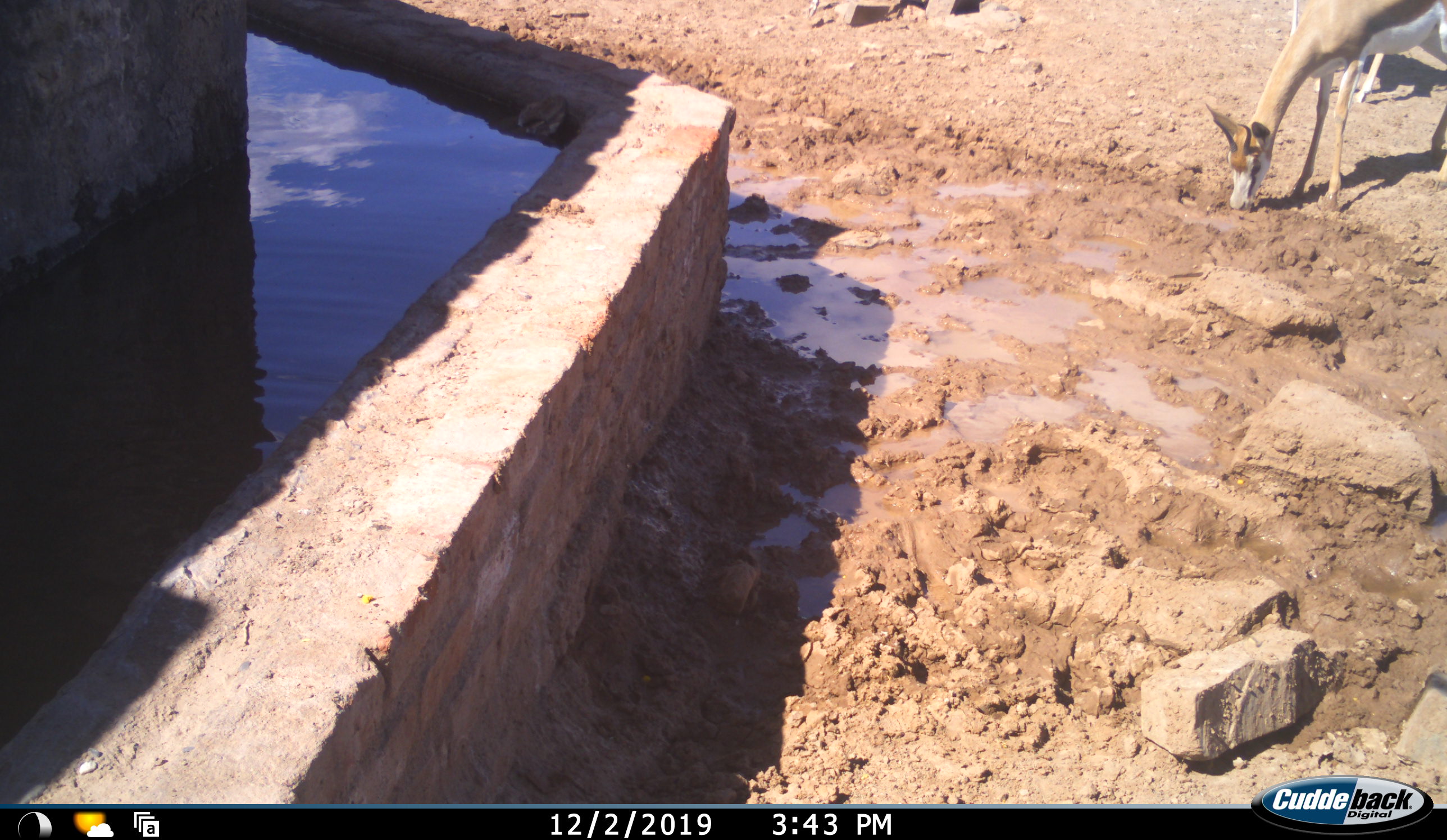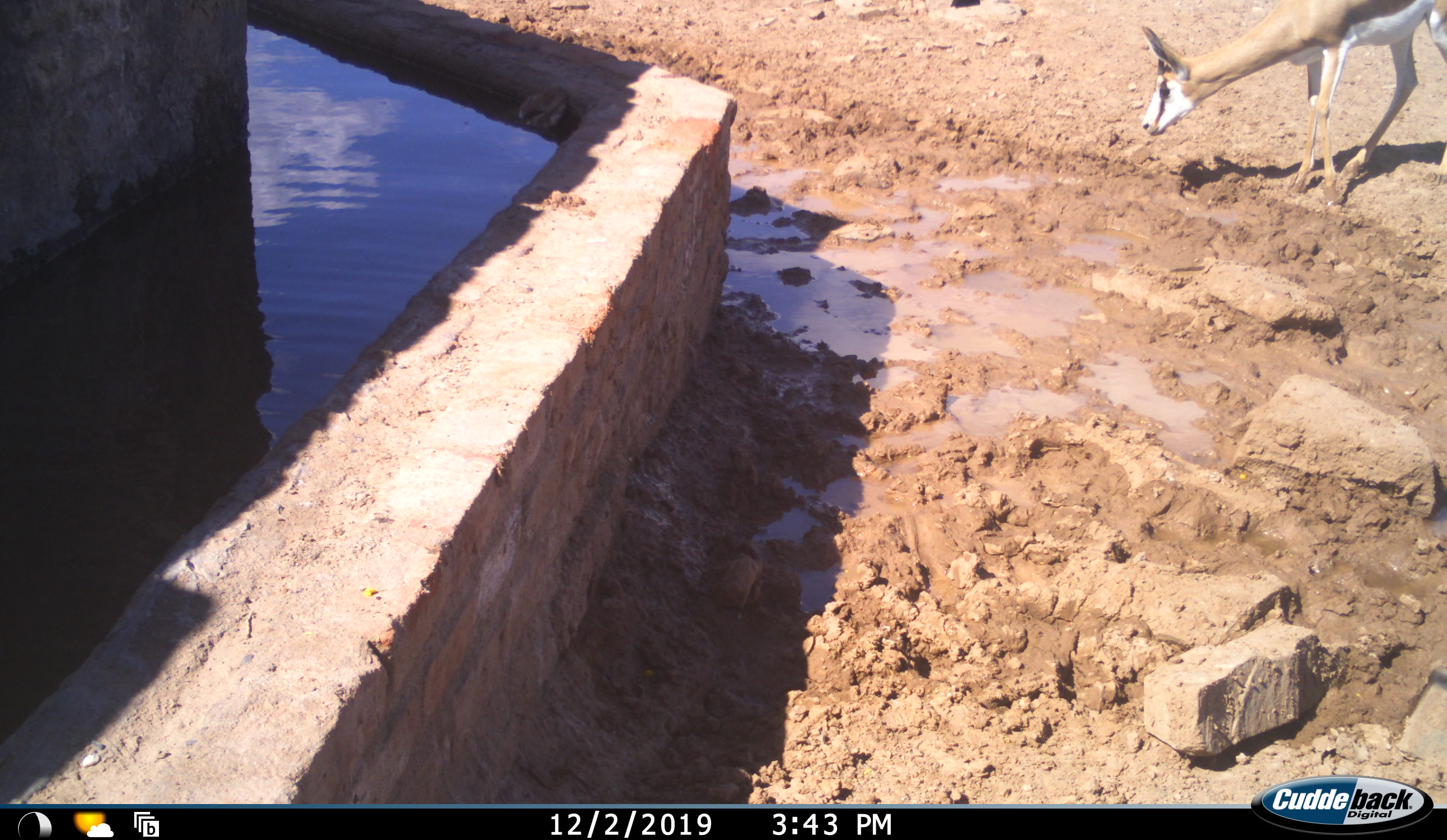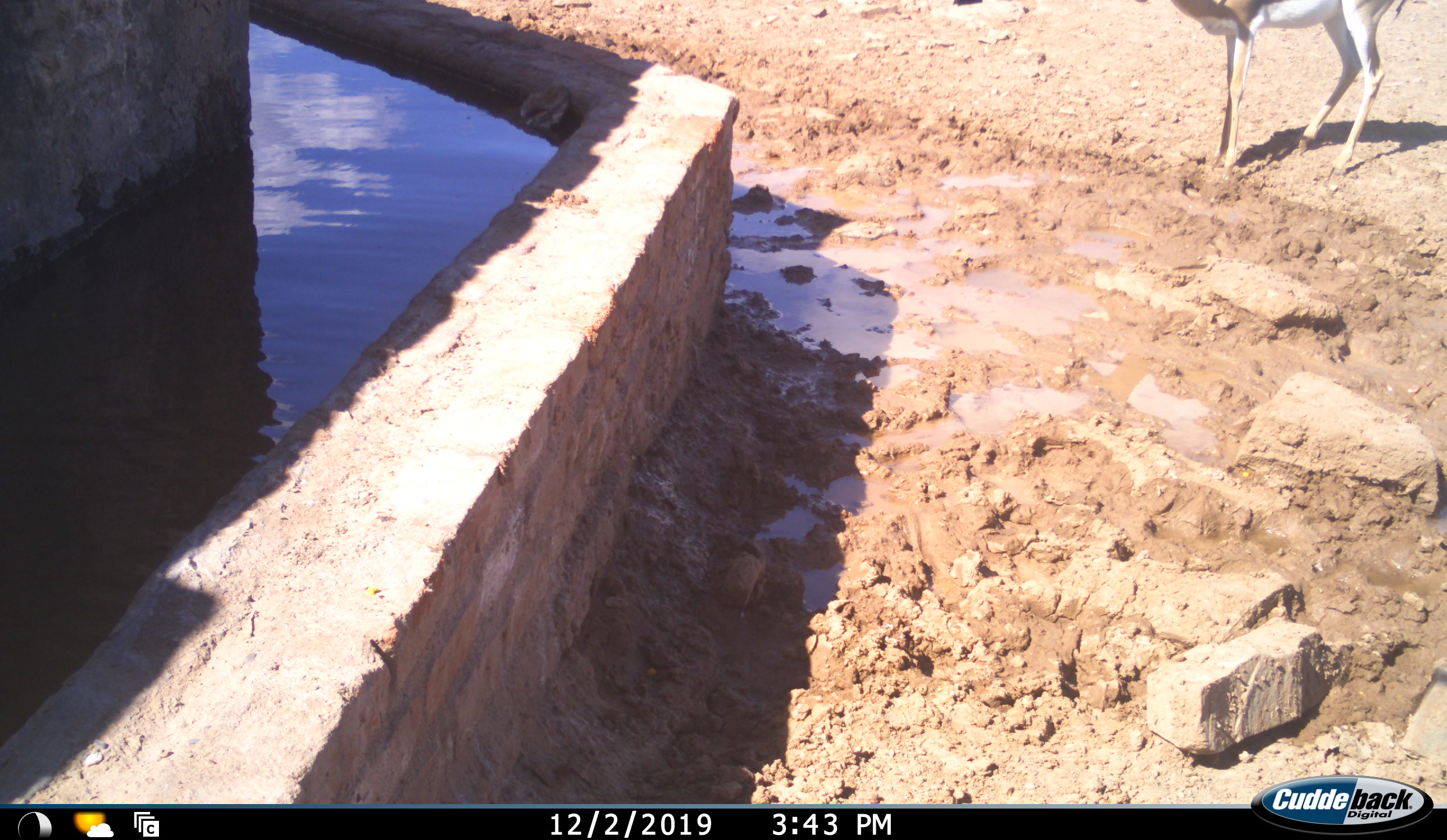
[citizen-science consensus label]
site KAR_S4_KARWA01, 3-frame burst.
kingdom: Animalia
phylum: Chordata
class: Mammalia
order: Artiodactyla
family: Bovidae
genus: Antidorcas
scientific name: Antidorcas marsupialis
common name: springbok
Springbok (Antidorcas marsupialis), count 1. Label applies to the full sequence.